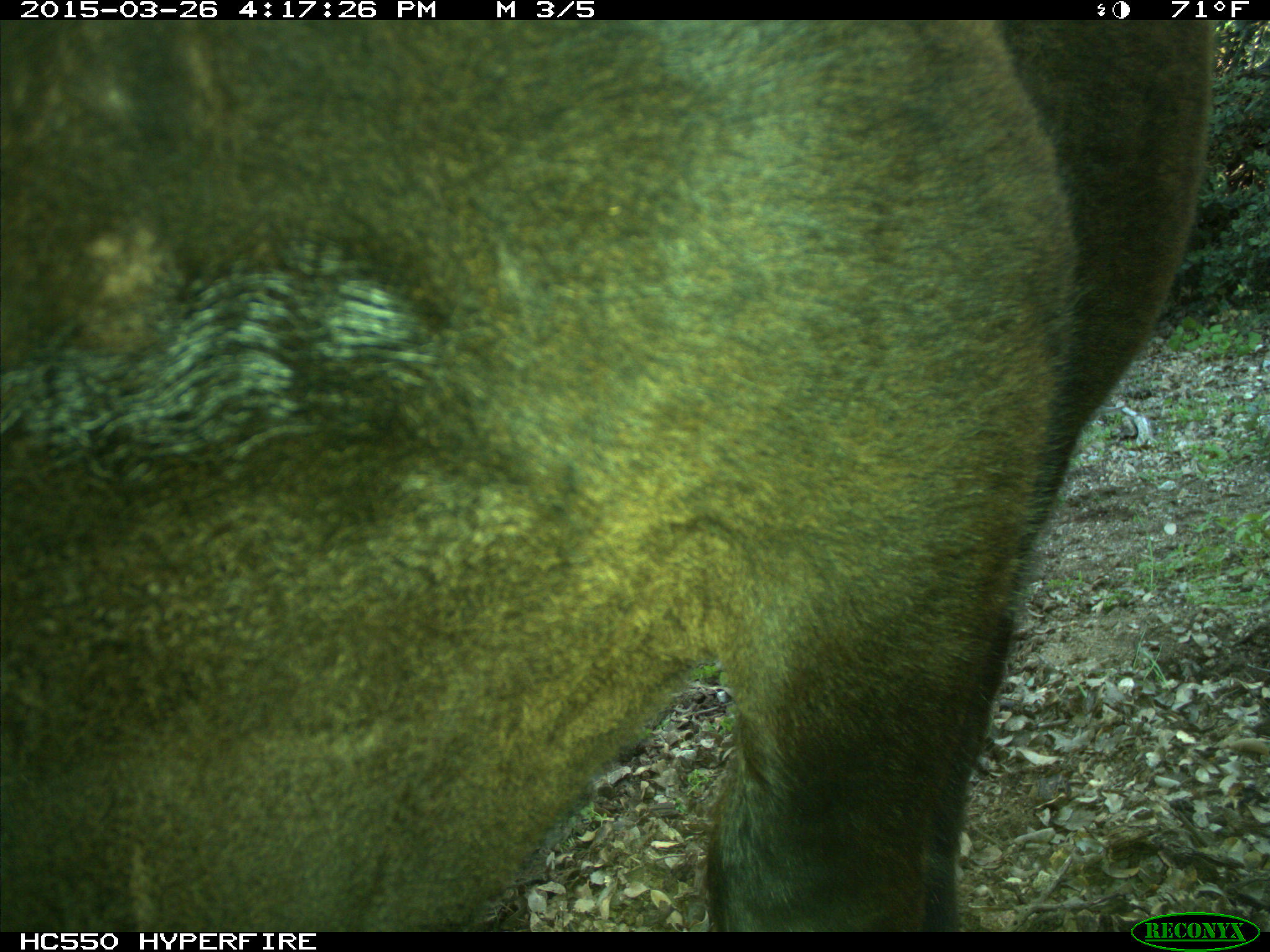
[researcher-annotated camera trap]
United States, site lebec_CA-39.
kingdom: Animalia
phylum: Chordata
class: Mammalia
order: Artiodactyla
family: Bovidae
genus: Bos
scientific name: Bos taurus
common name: domestic cow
Bos taurus (domestic cow).